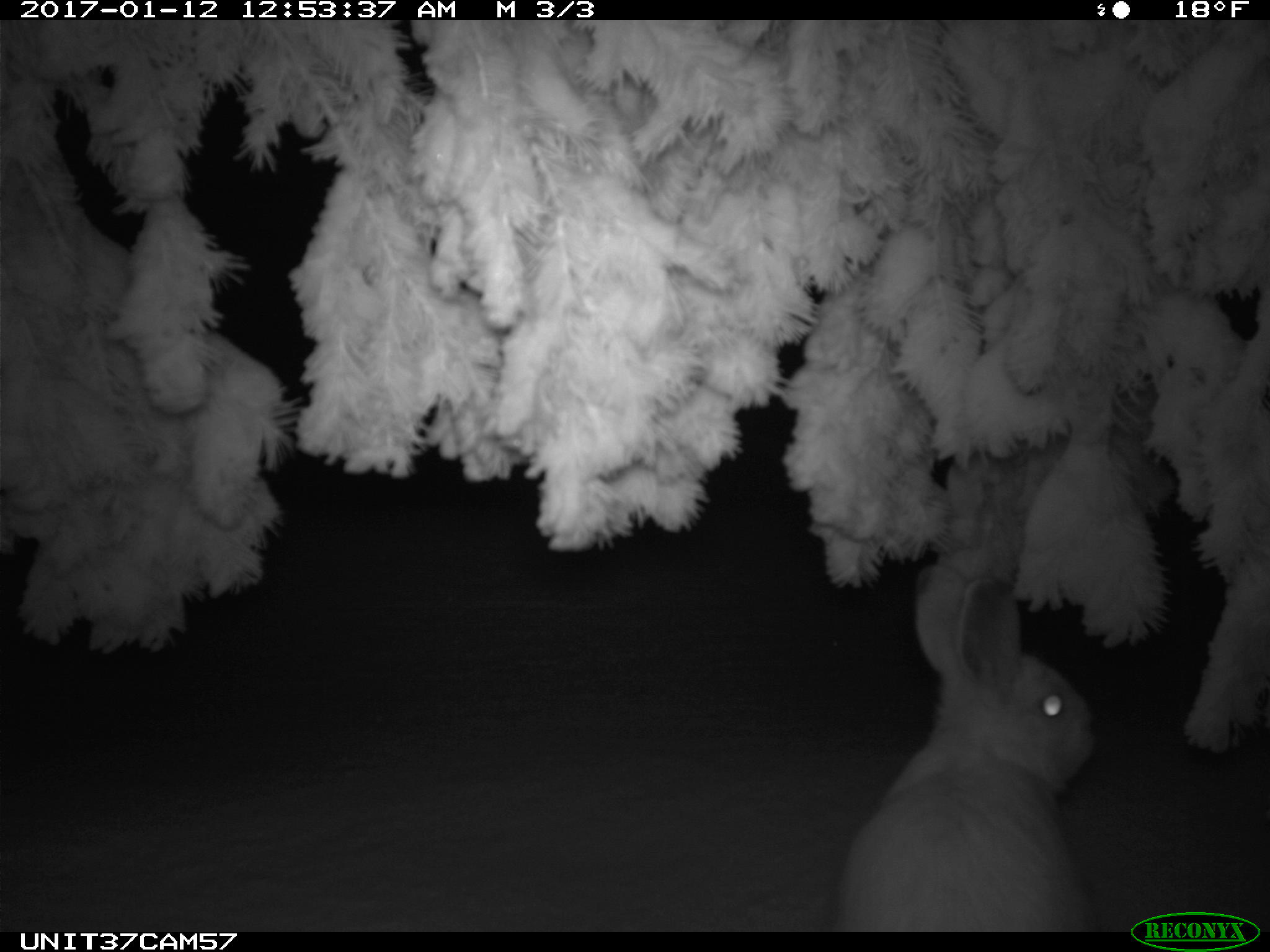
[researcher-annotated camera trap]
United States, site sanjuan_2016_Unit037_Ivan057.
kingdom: Animalia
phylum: Chordata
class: Mammalia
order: Lagomorpha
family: Leporidae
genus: Lepus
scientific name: Lepus americanus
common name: snowshoe hare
Lepus americanus (snowshoe hare).